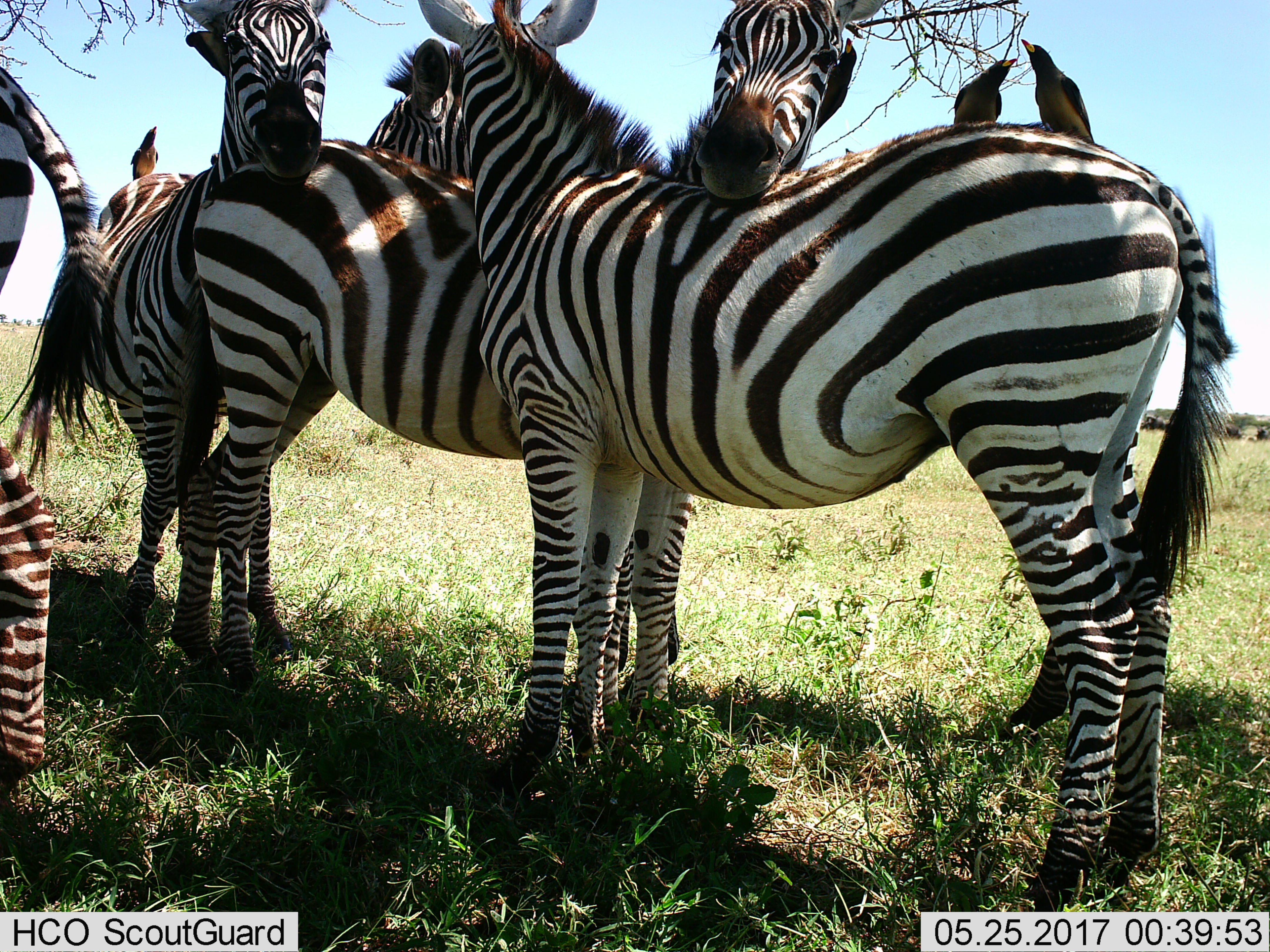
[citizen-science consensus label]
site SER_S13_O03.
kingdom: Animalia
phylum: Chordata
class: Mammalia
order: Perissodactyla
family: Equidae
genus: Equus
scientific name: Equus quagga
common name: plains zebra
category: zebraplains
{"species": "zebraplains (plains zebra) (Equus quagga)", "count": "5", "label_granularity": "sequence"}